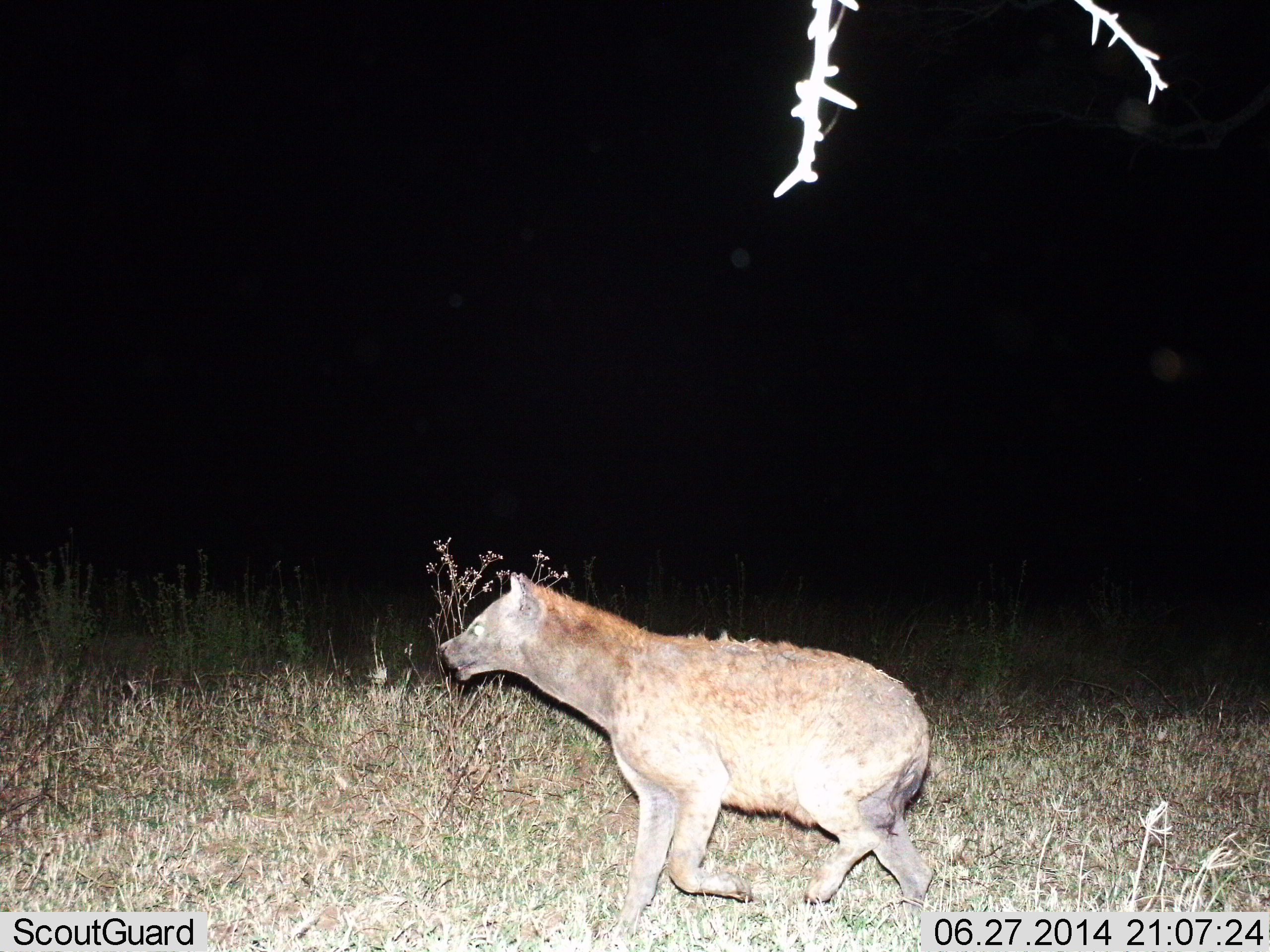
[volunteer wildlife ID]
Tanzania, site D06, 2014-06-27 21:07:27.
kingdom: Animalia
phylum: Chordata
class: Mammalia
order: Carnivora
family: Hyaenidae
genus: Crocuta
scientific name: Crocuta crocuta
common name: spotted hyena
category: hyenaspotted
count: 1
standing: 10%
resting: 0%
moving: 100%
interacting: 0%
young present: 0%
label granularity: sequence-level